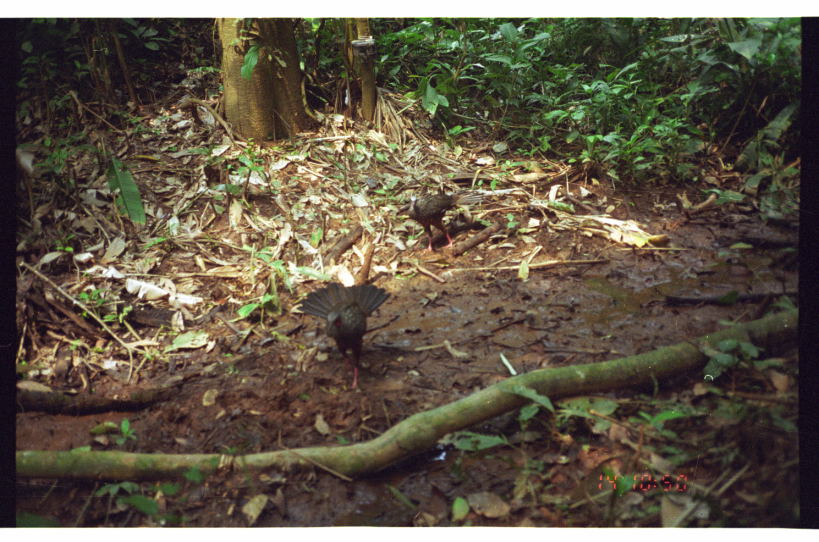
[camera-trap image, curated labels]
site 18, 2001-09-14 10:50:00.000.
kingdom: Animalia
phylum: Chordata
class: Aves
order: Galliformes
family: Cracidae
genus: Penelope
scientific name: Penelope jacquacu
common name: spix's guan